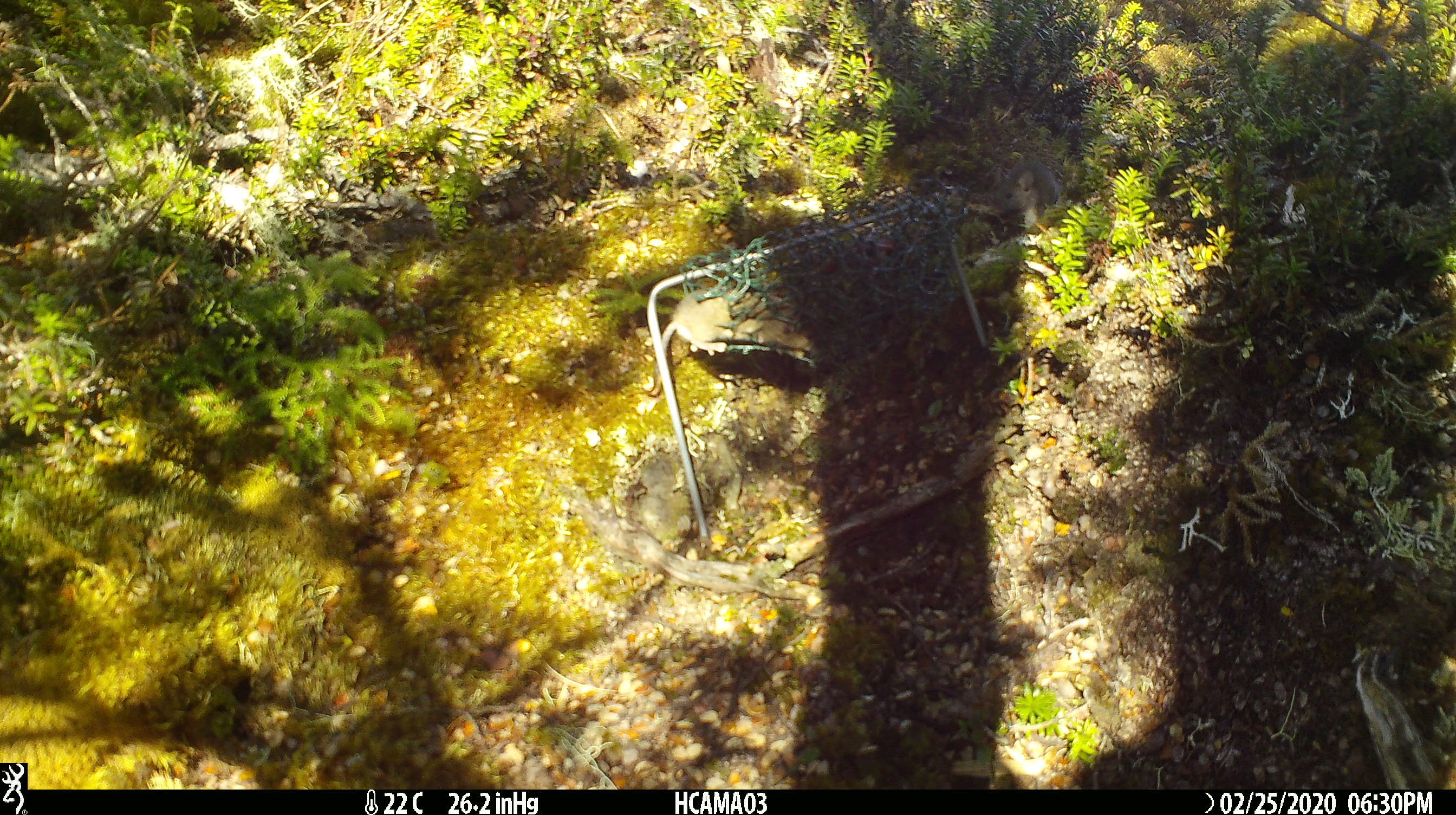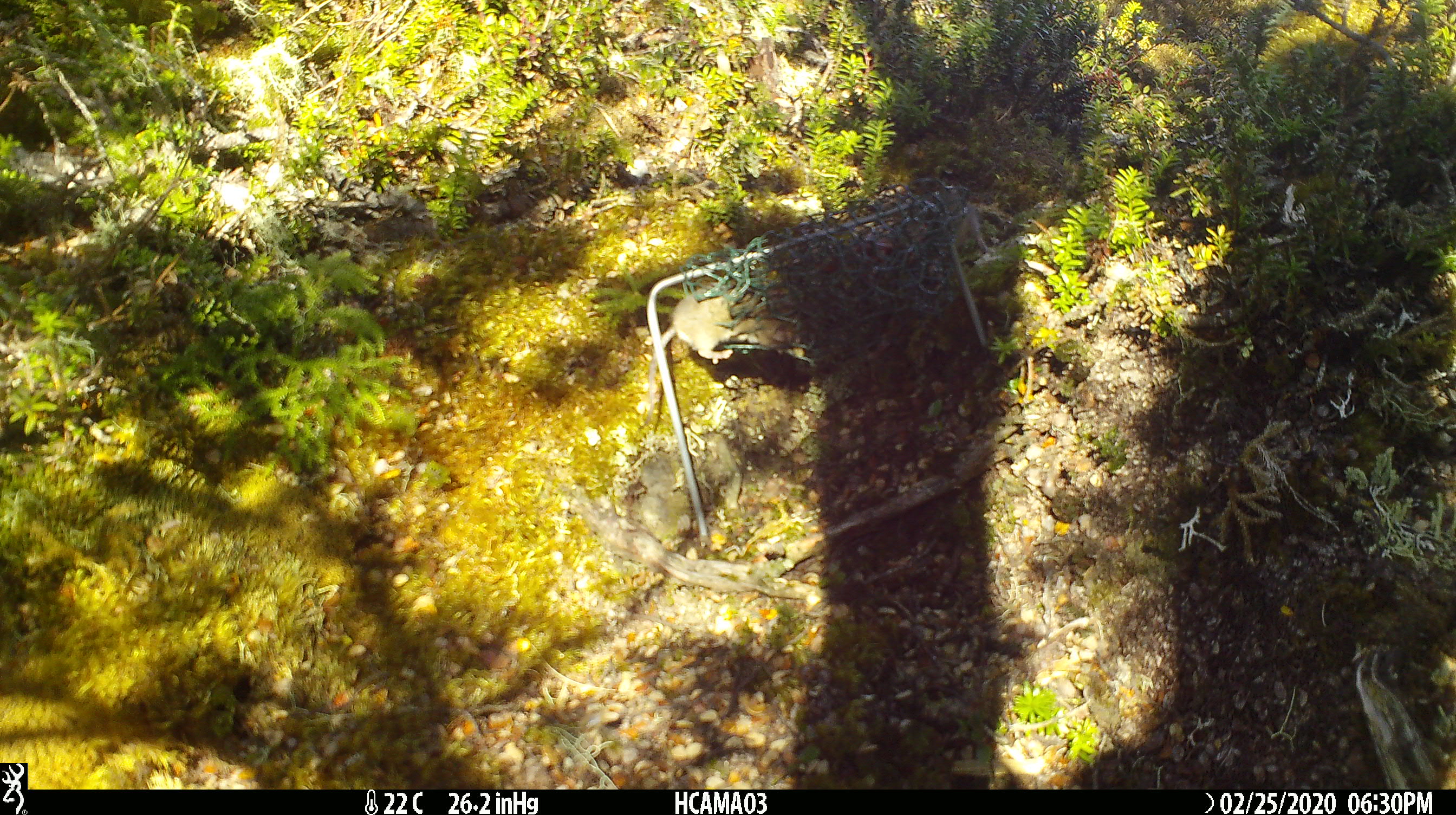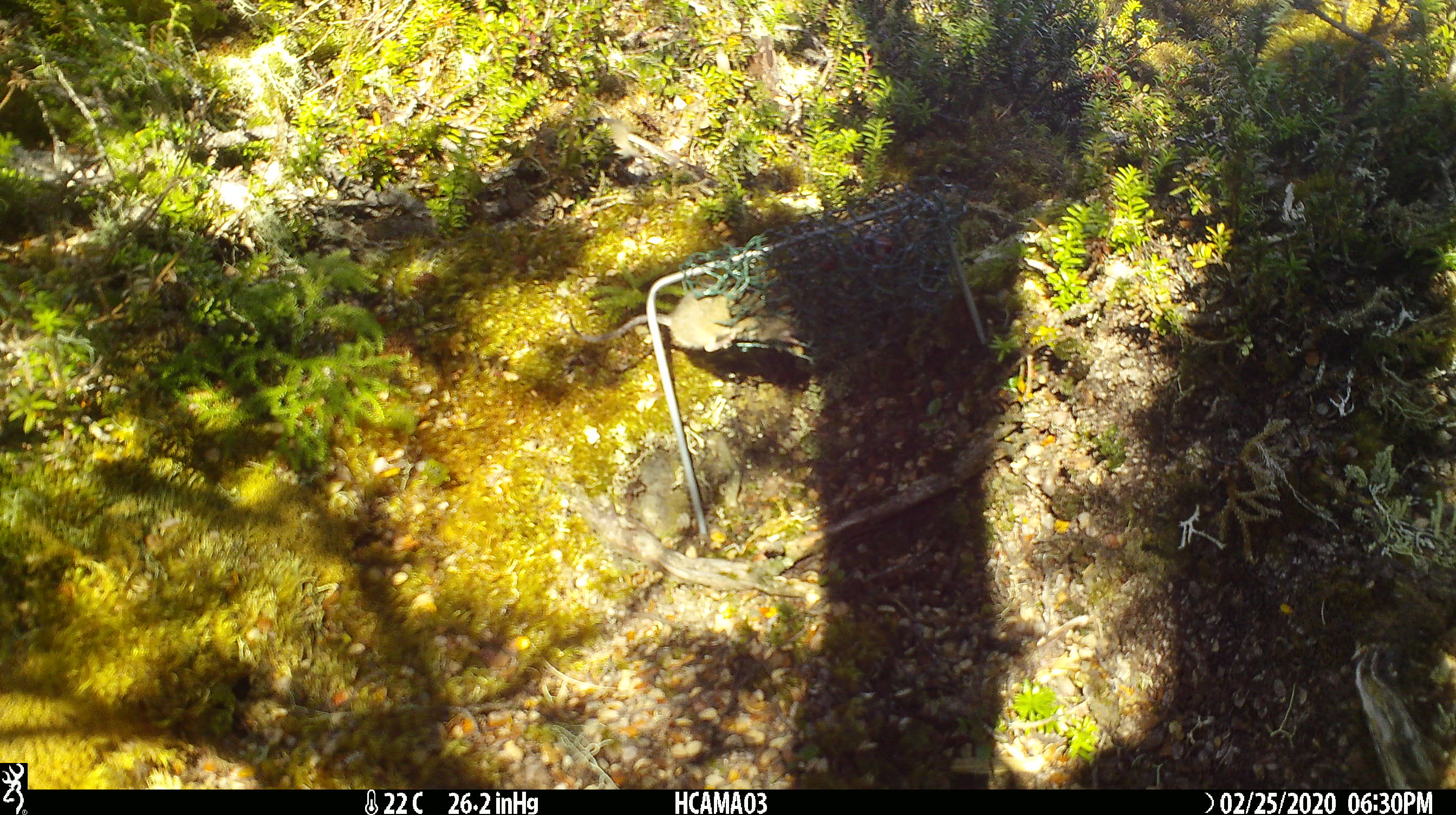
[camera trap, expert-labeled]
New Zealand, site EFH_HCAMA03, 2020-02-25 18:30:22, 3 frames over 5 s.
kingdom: Animalia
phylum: Chordata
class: Mammalia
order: Rodentia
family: Muridae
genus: Mus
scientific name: Mus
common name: mouse